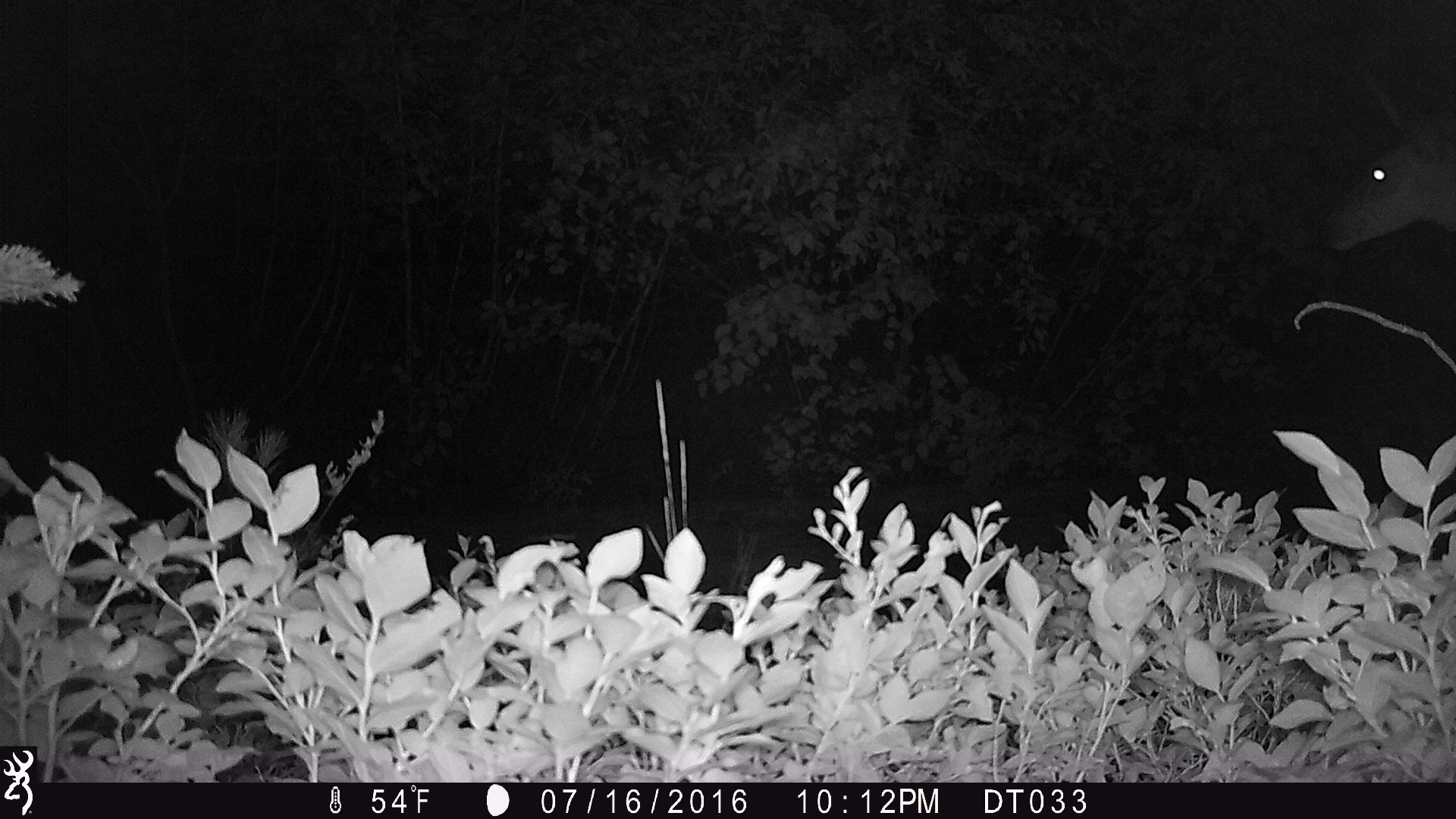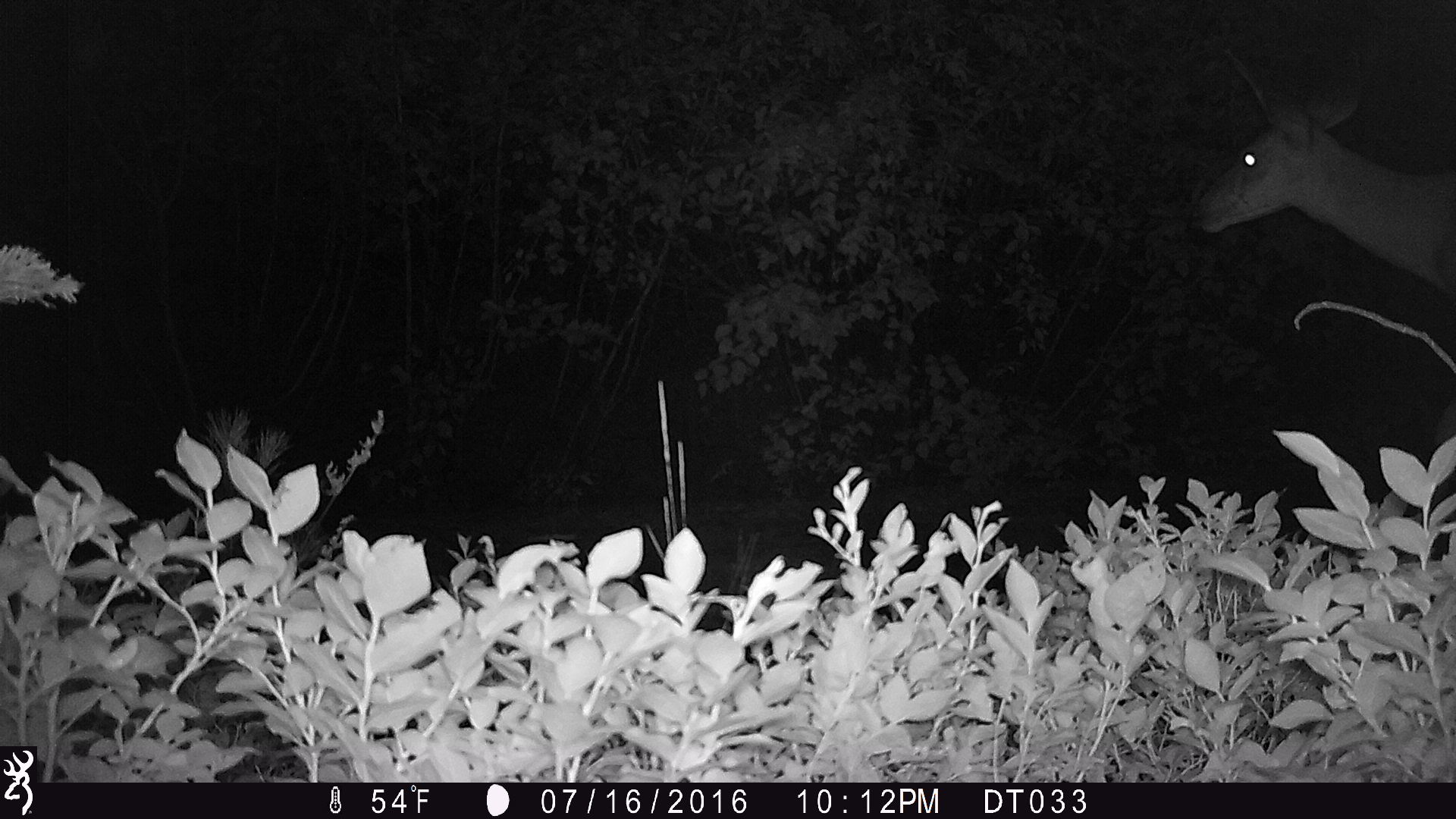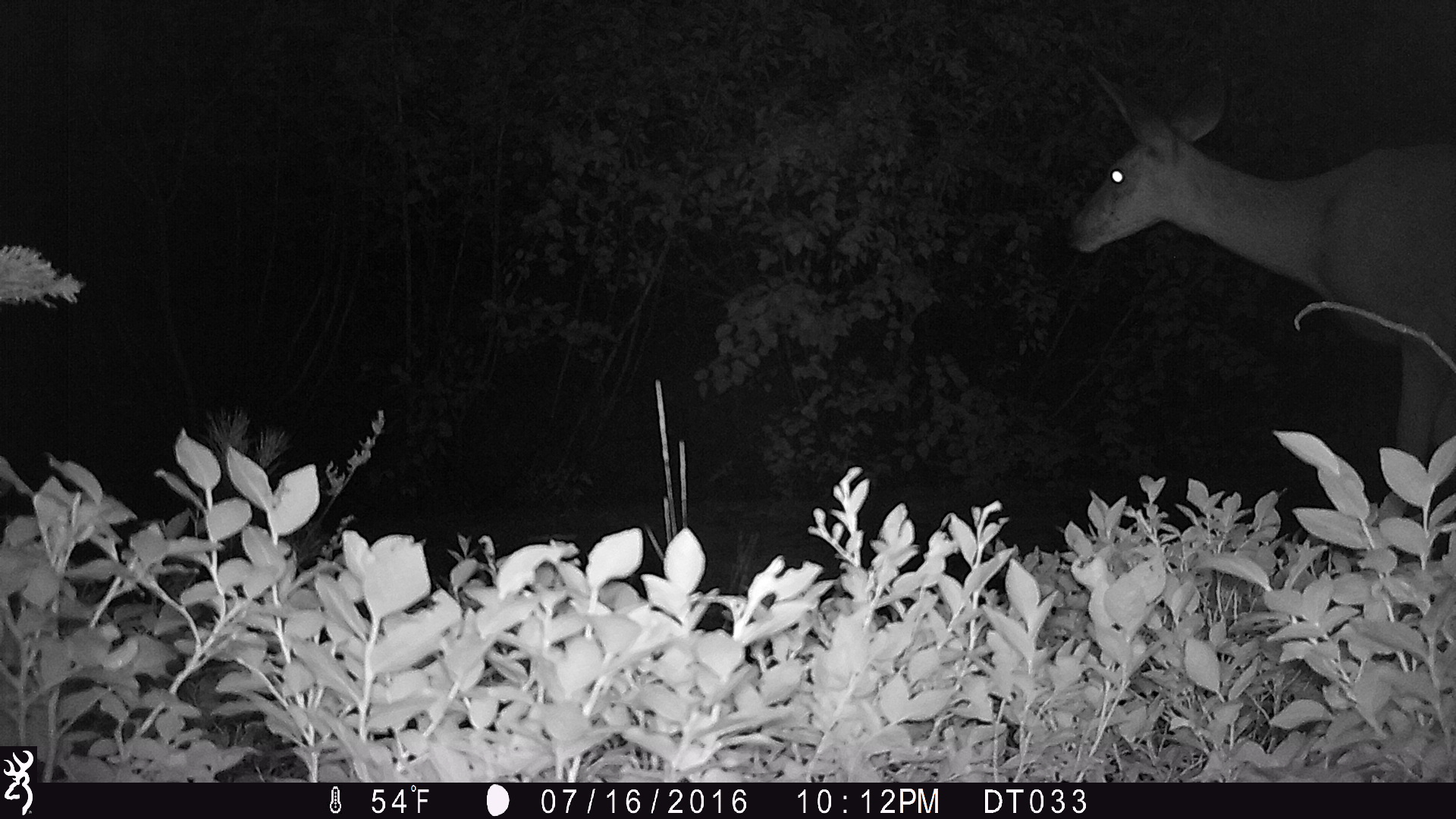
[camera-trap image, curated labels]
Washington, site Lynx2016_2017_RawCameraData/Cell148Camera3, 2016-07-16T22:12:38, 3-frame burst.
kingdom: Animalia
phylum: Chordata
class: Mammalia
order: Artiodactyla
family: Cervidae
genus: Odocoileus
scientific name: Odocoileus hemionus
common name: mule deer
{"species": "Odocoileus hemionus (mule deer)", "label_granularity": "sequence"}